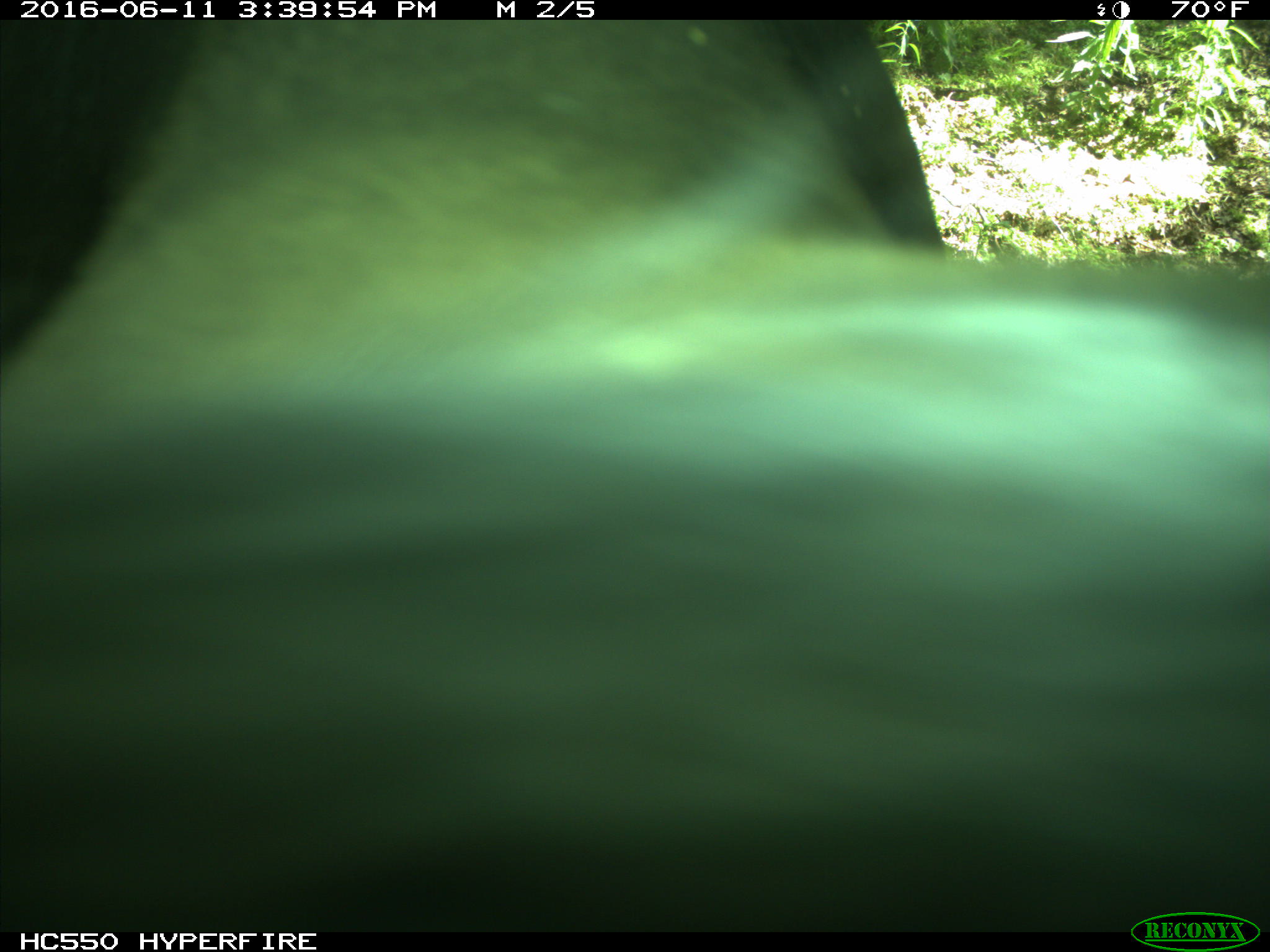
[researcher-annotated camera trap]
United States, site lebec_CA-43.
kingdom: Animalia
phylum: Chordata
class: Mammalia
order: Artiodactyla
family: Bovidae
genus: Bos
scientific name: Bos taurus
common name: domestic cow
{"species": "Bos taurus (domestic cow)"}